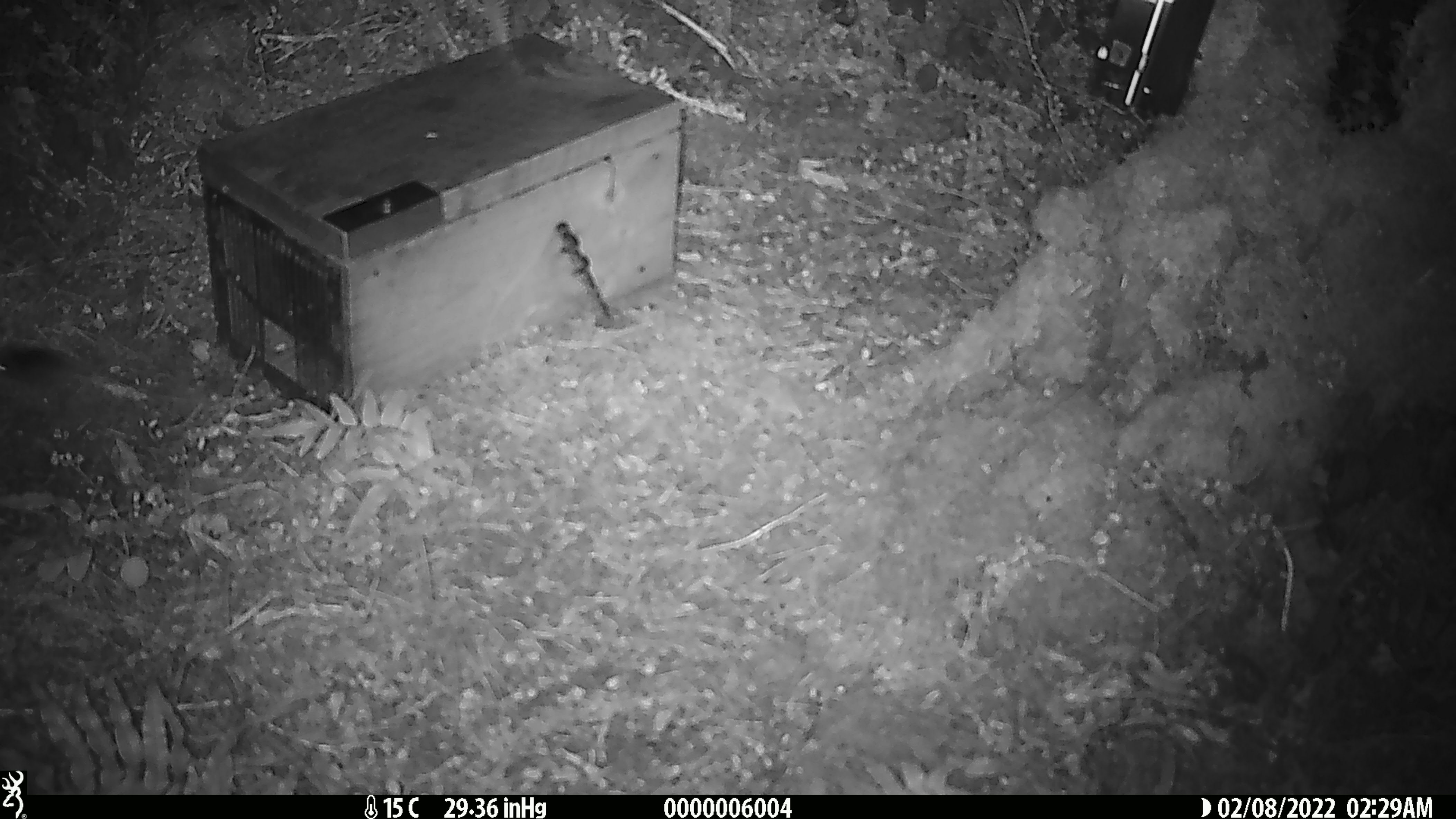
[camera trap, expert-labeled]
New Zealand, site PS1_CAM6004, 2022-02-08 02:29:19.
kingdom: Animalia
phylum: Chordata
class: Mammalia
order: Rodentia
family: Muridae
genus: Mus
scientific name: Mus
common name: mouse